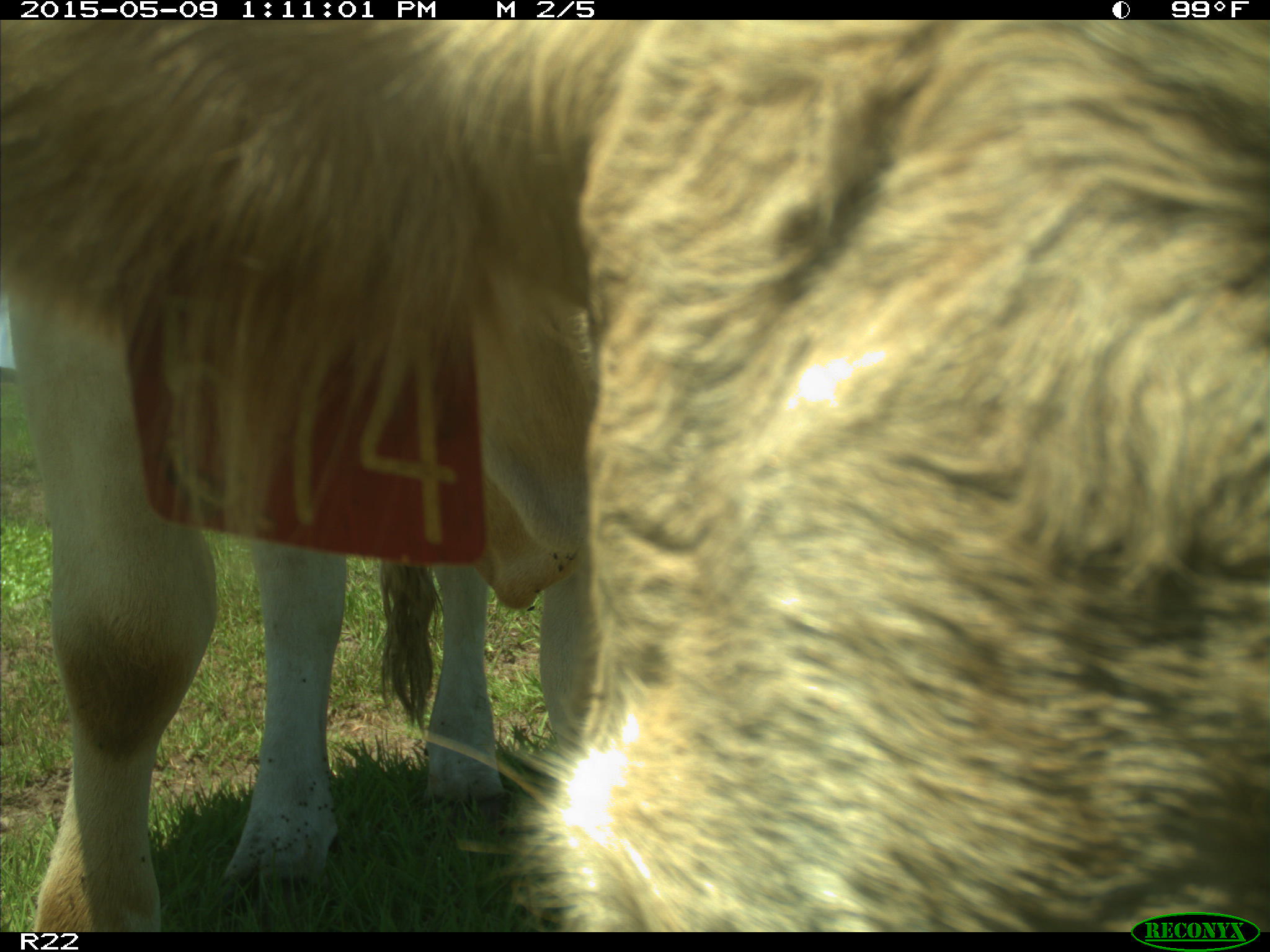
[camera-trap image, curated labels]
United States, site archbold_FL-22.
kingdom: Animalia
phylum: Chordata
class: Mammalia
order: Artiodactyla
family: Bovidae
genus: Bos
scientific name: Bos taurus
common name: domestic cow